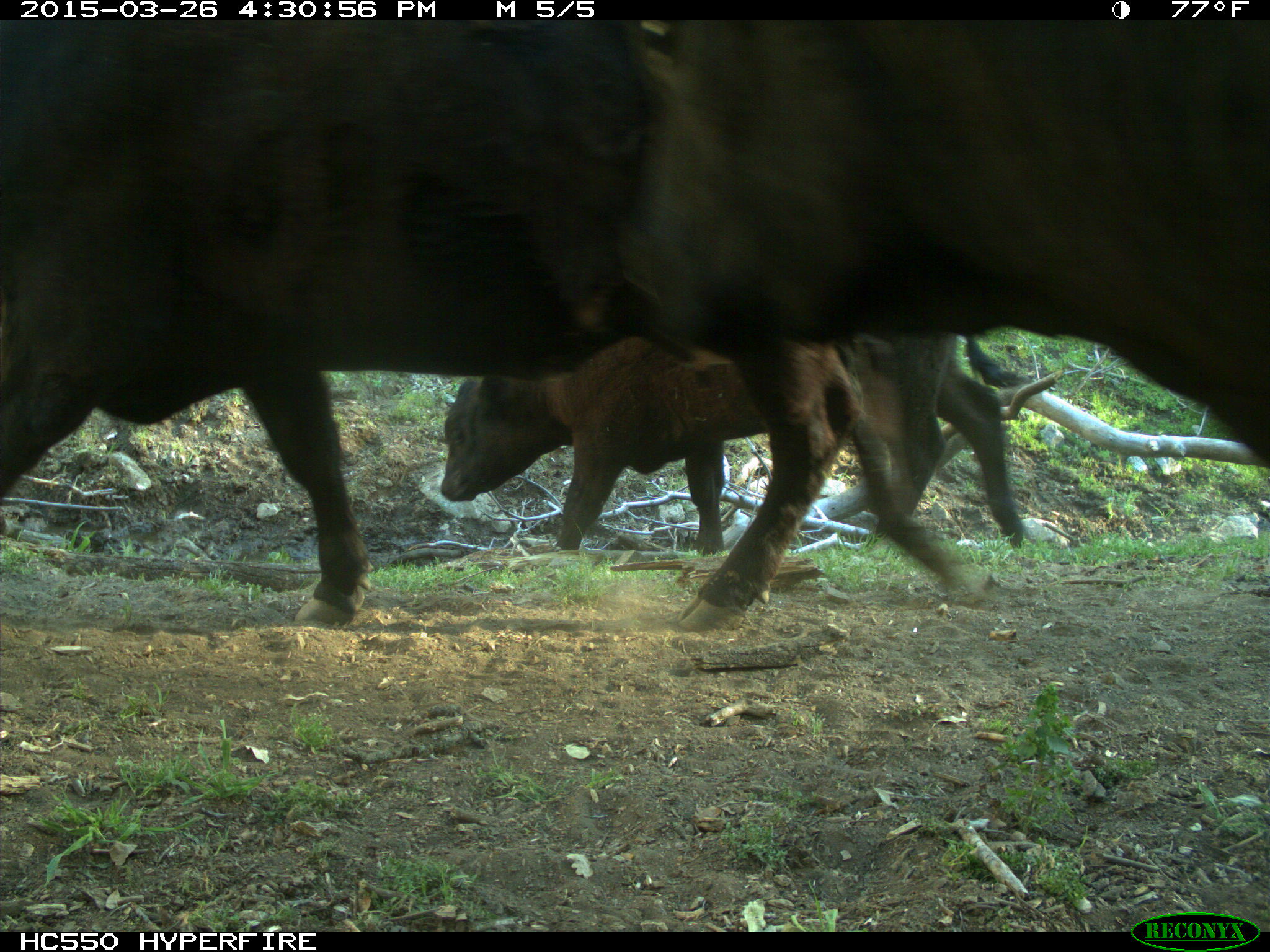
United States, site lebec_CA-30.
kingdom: Animalia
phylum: Chordata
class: Mammalia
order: Artiodactyla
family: Bovidae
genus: Bos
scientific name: Bos taurus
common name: domestic cow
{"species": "Bos taurus (domestic cow)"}